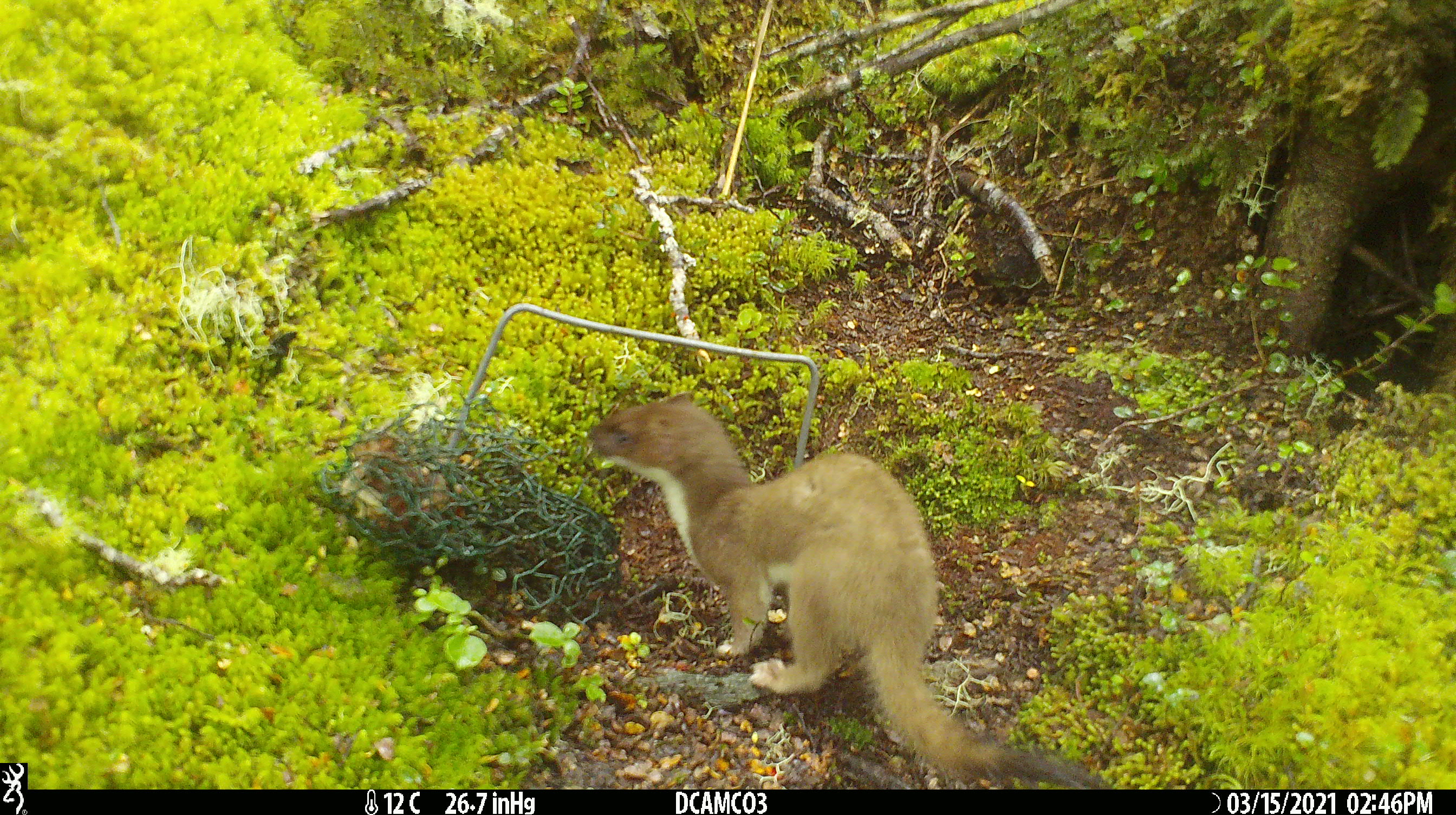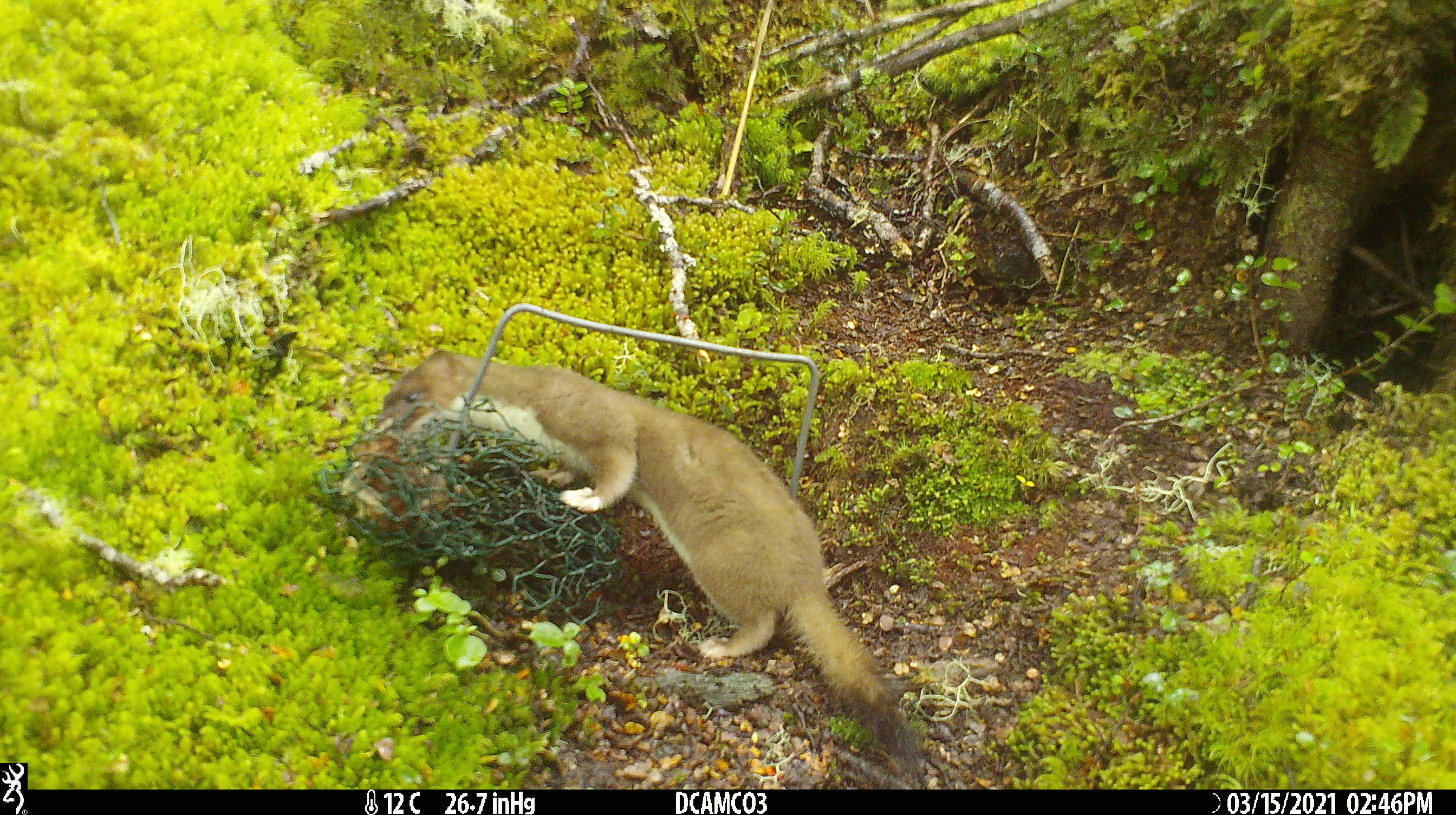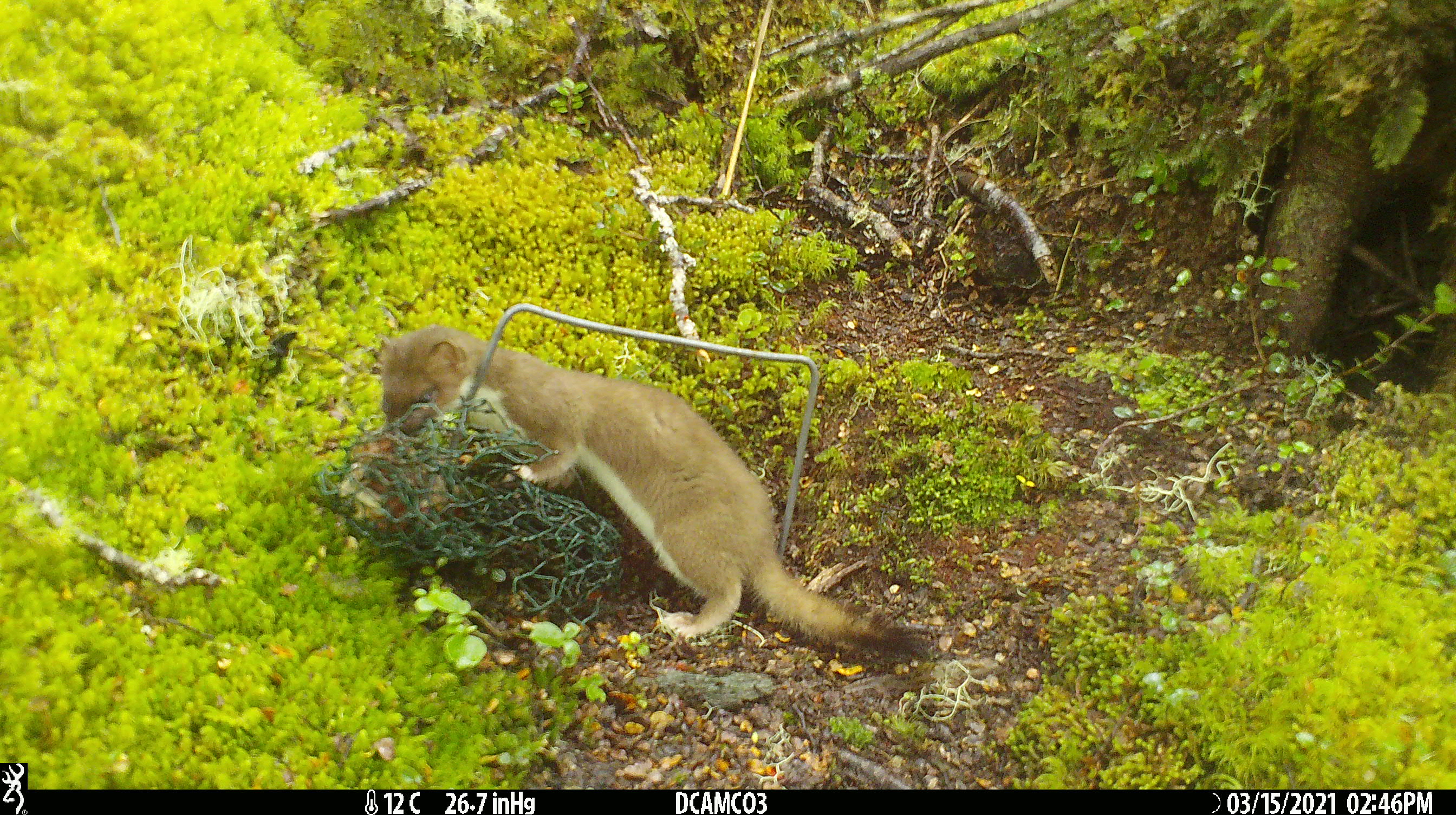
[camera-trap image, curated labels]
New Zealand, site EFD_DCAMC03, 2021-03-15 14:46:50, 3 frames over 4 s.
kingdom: Animalia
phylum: Chordata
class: Mammalia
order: Carnivora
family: Mustelidae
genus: Mustela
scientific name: Mustela erminea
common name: stoat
Stoat (Mustela erminea).